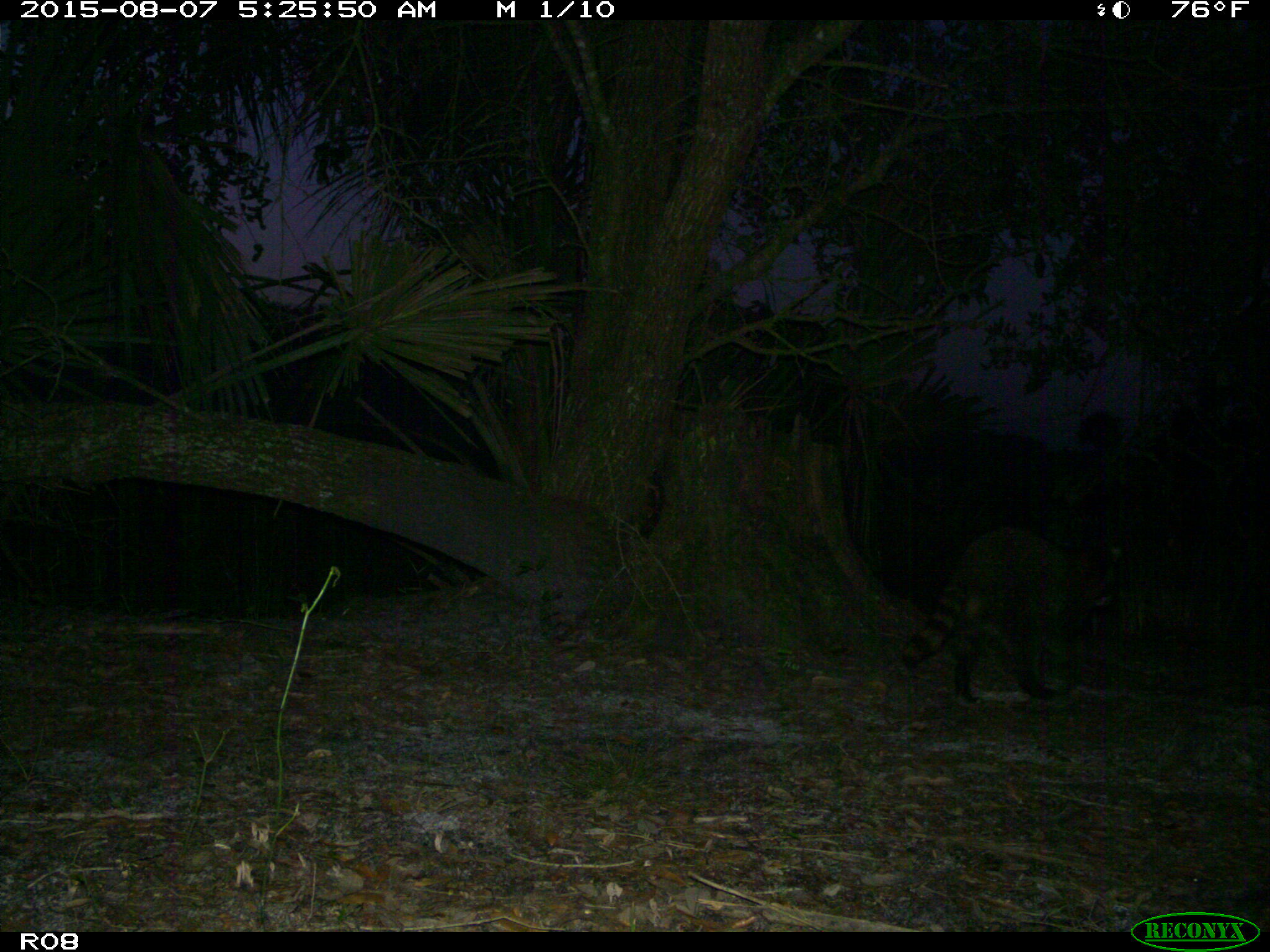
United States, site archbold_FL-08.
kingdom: Animalia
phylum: Chordata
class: Mammalia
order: Carnivora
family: Procyonidae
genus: Procyon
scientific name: Procyon lotor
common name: common raccoon